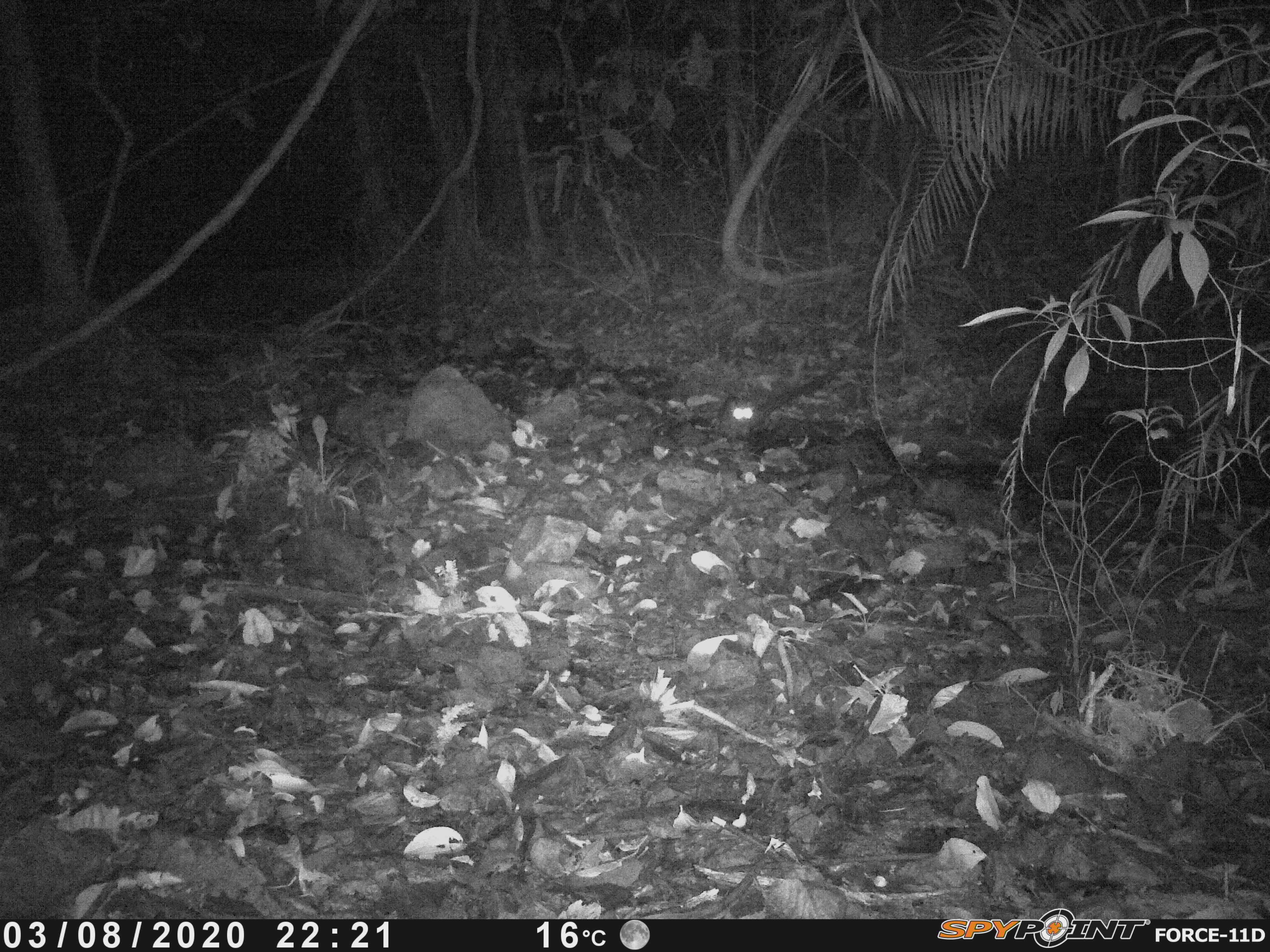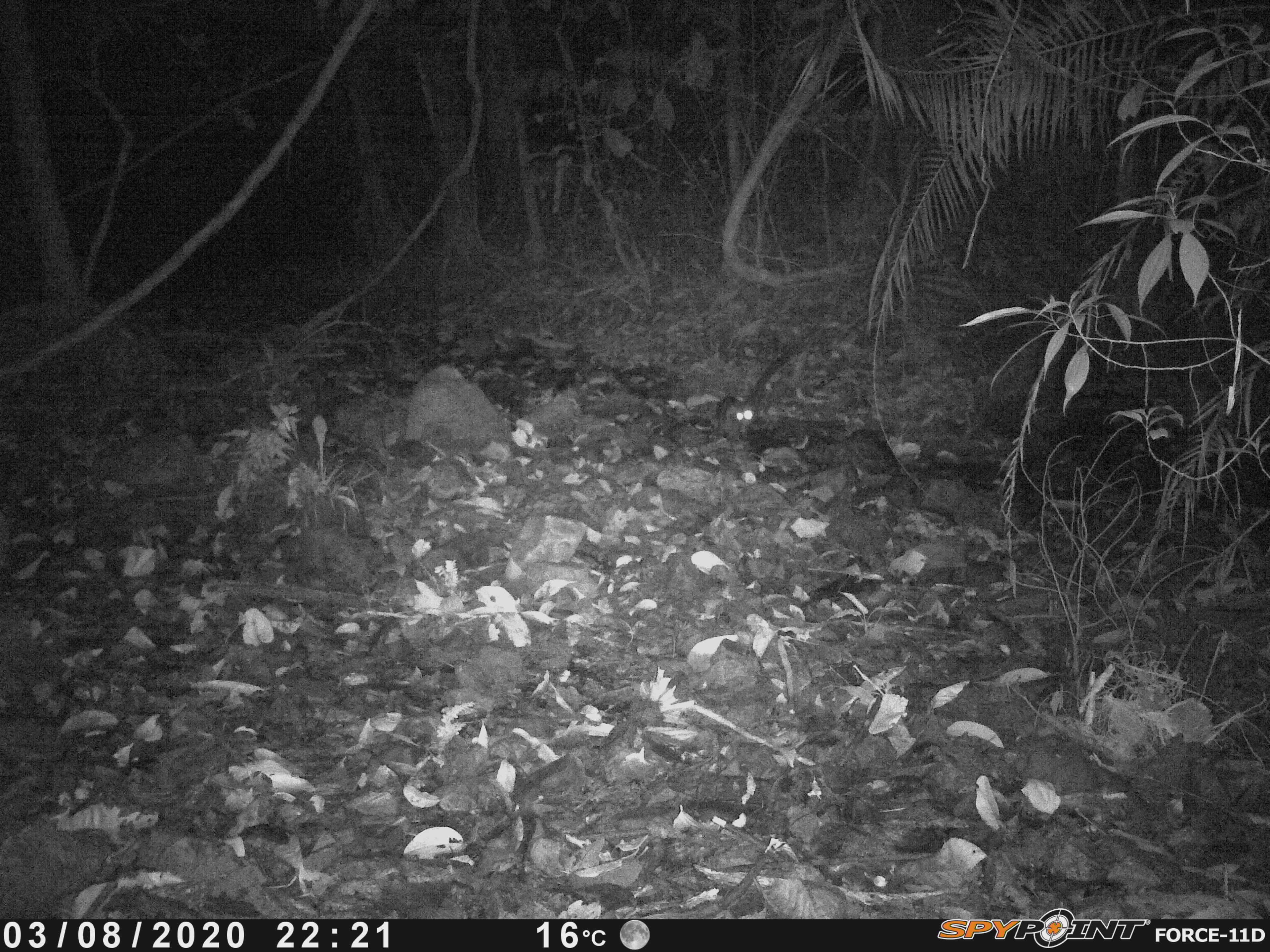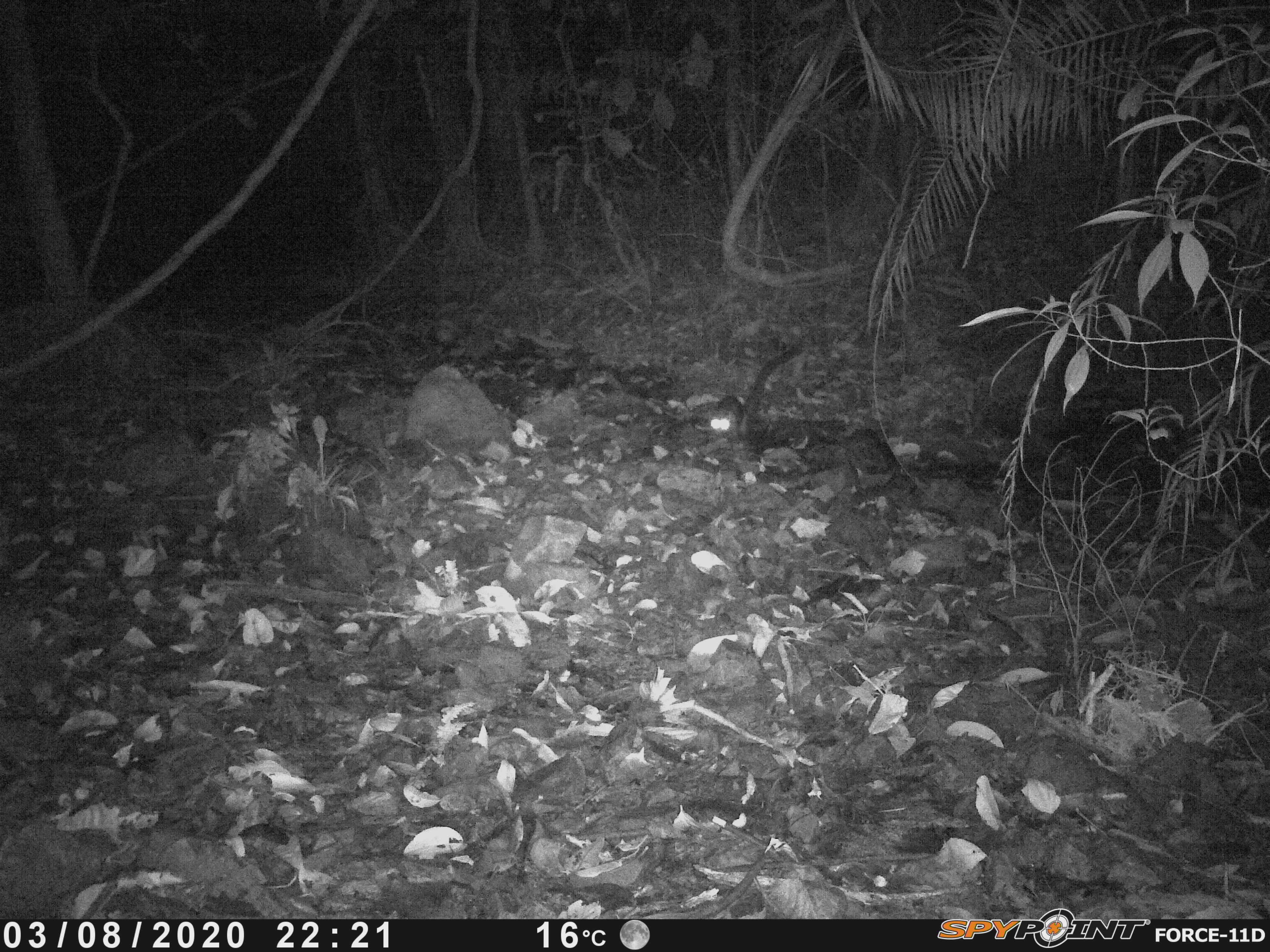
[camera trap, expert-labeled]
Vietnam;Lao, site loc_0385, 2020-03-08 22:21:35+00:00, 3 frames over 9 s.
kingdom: Animalia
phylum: Chordata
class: Mammalia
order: Carnivora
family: Viverridae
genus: Paradoxurus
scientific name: Paradoxurus hermaphroditus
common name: common palm civet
Common palm civet (Paradoxurus hermaphroditus). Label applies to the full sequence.